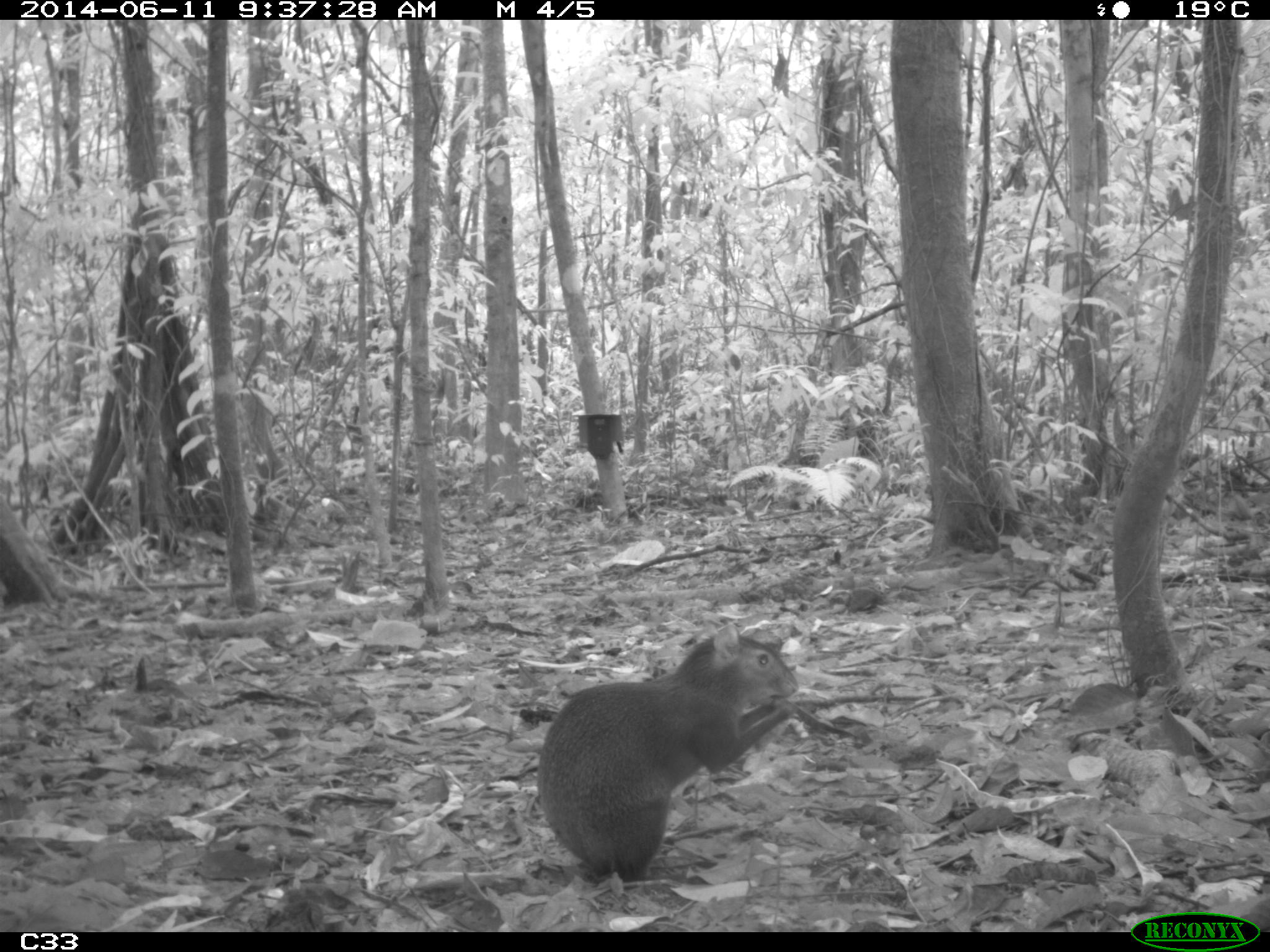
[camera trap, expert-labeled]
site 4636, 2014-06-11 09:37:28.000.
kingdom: Animalia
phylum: Chordata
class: Mammalia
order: Rodentia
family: Dasyproctidae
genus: Dasyprocta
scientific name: Dasyprocta leporina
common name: red-rumped agouti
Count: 1.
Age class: adult.